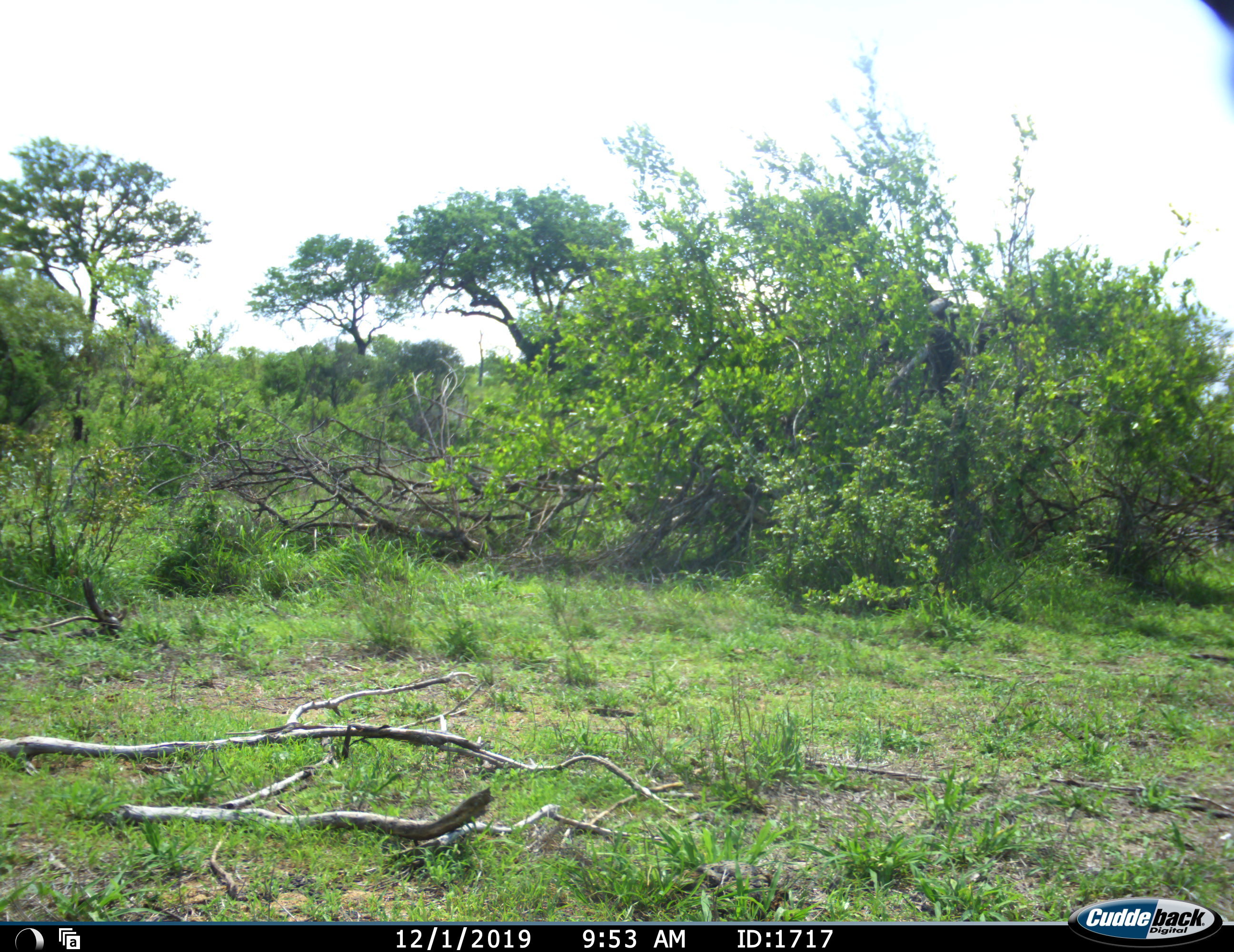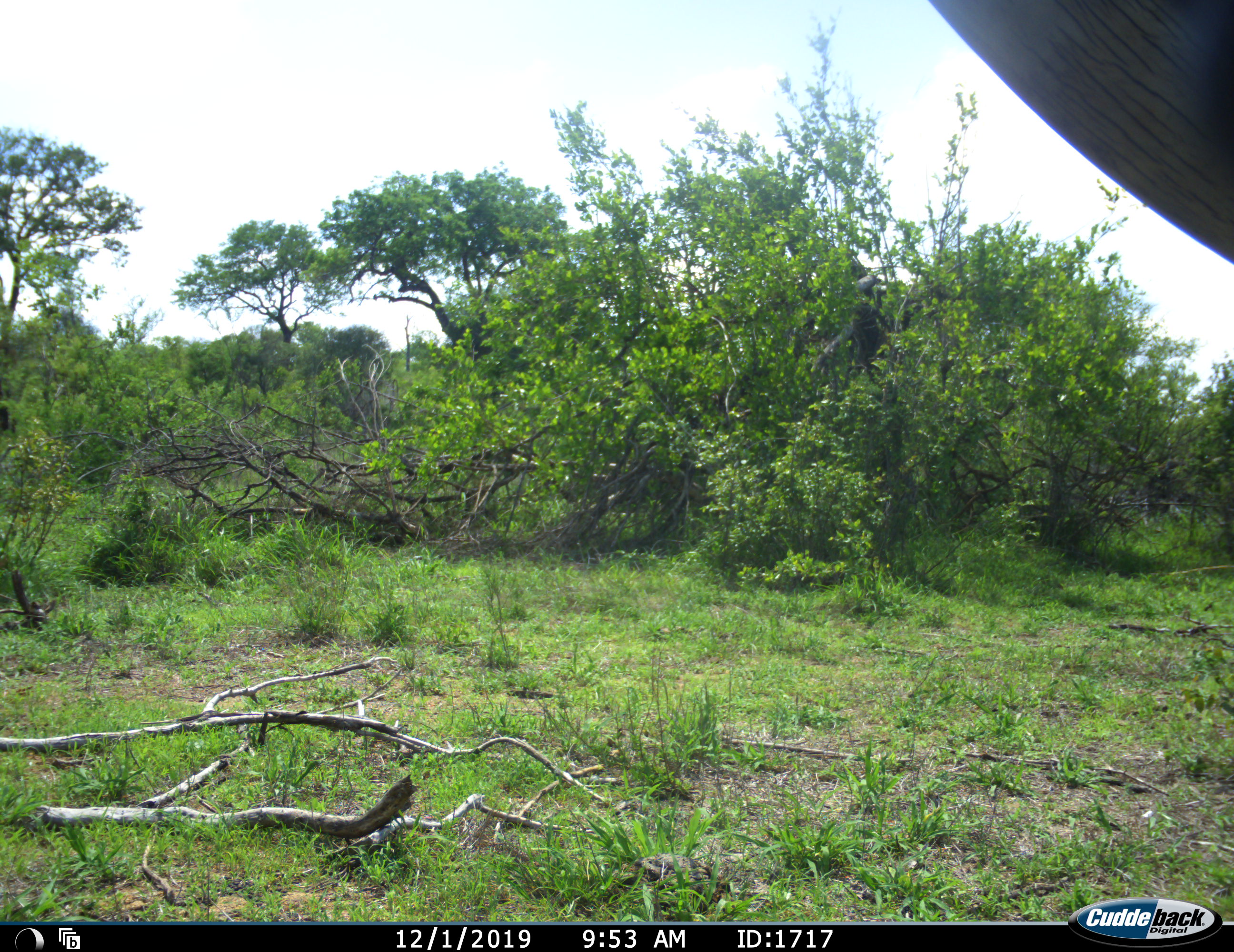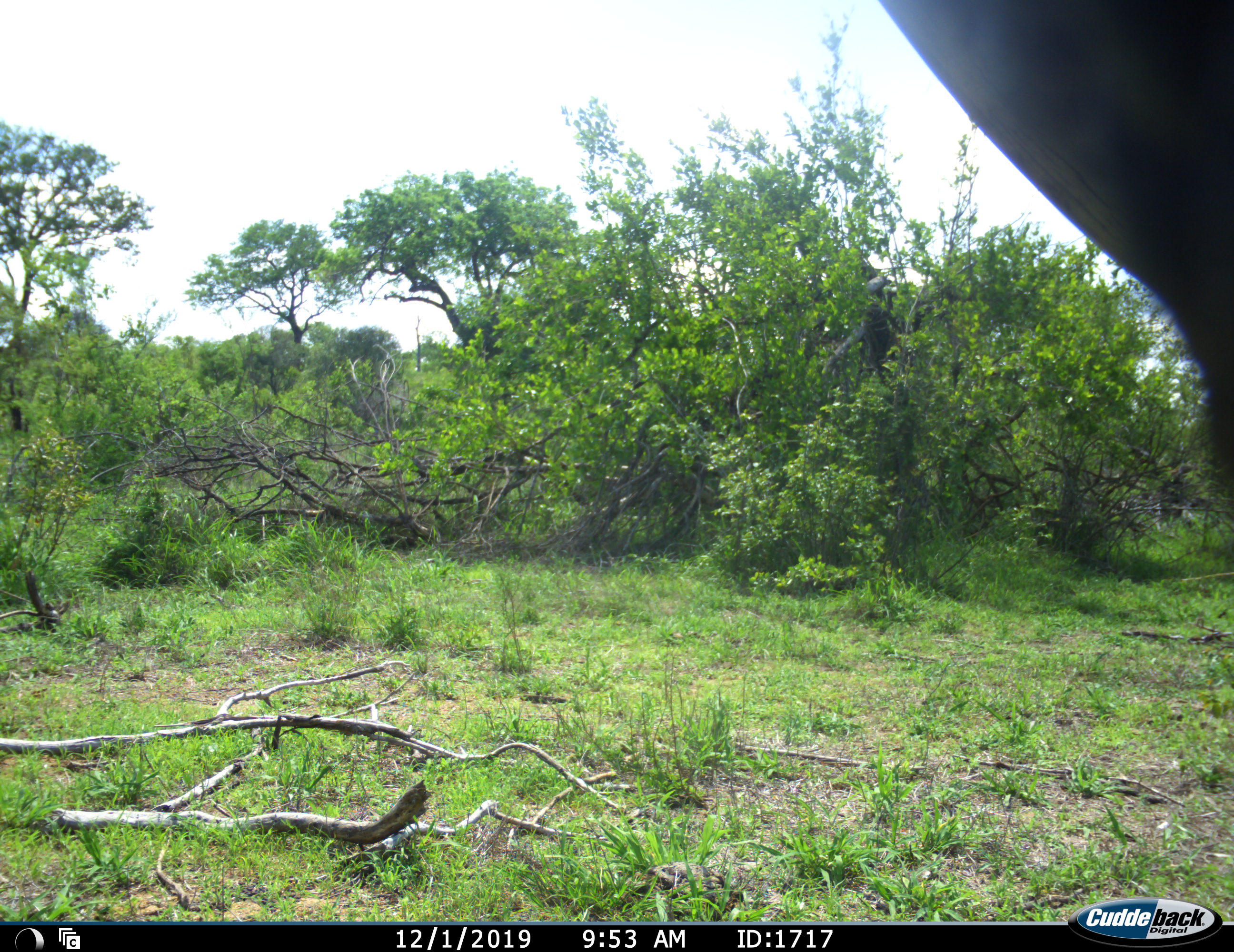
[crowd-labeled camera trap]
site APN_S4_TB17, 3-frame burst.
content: unidentified animal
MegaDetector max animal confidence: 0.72